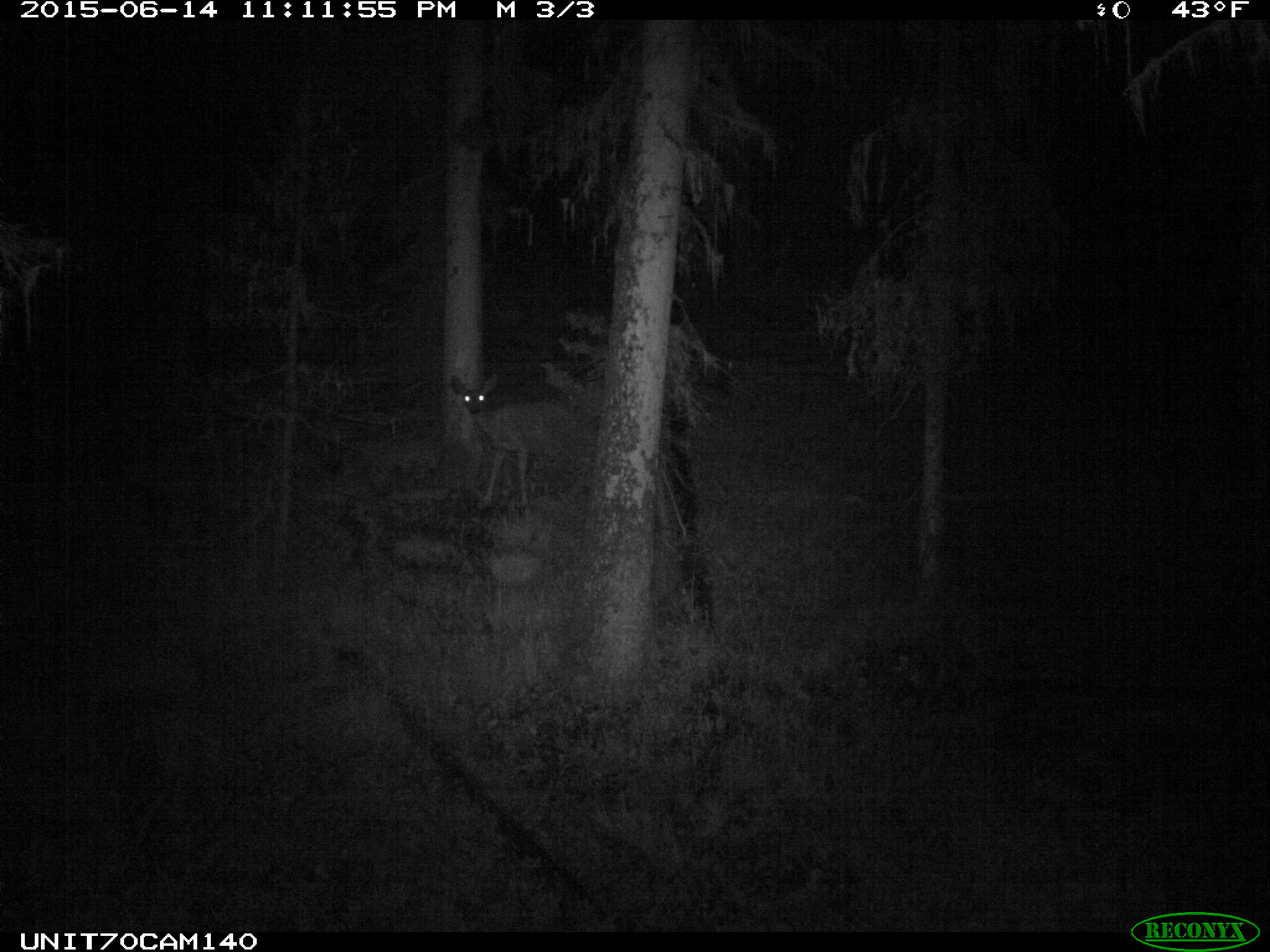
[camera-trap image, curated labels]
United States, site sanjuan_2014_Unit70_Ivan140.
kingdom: Animalia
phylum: Chordata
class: Mammalia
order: Artiodactyla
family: Cervidae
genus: Odocoileus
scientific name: Odocoileus hemionus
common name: mule deer